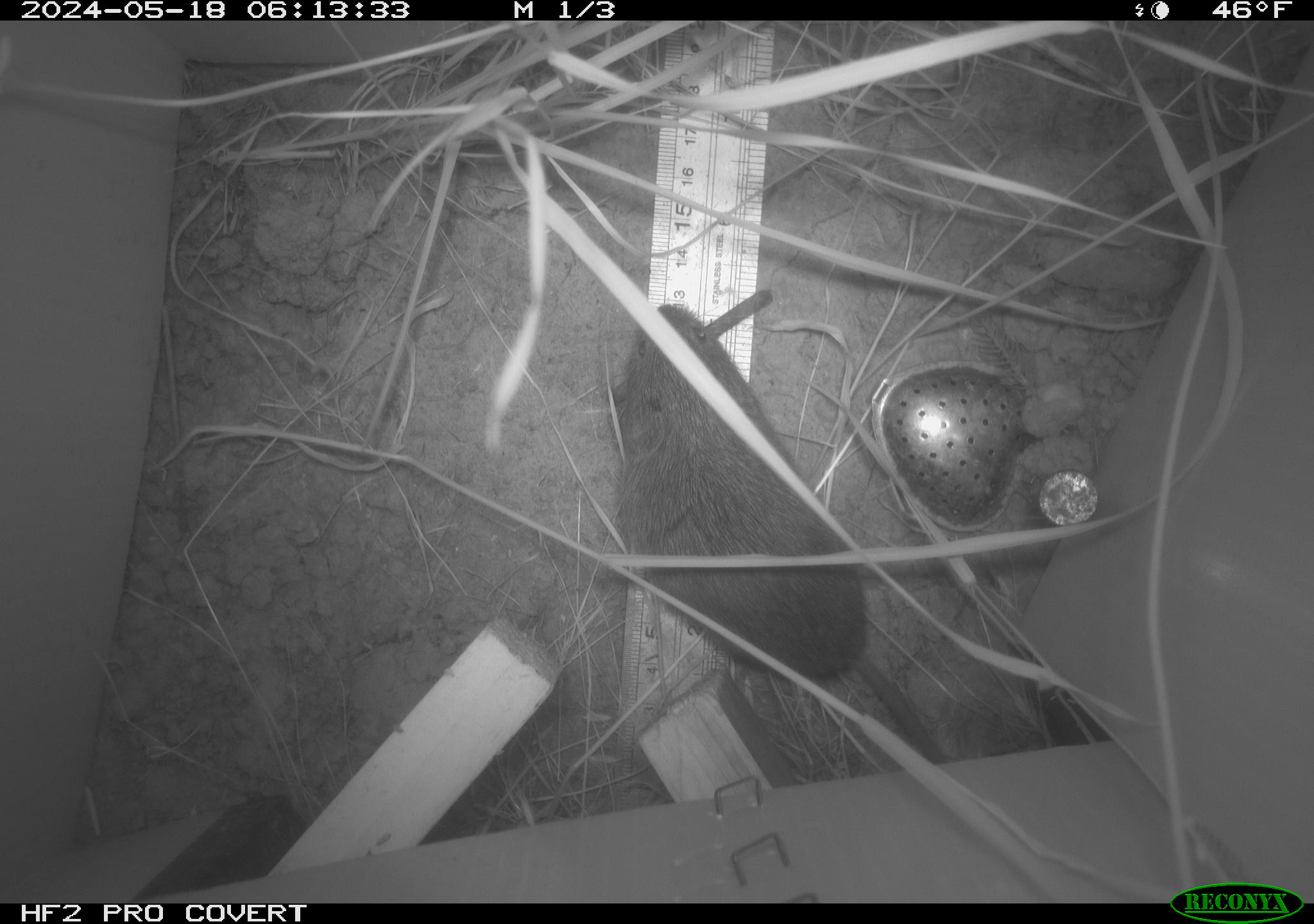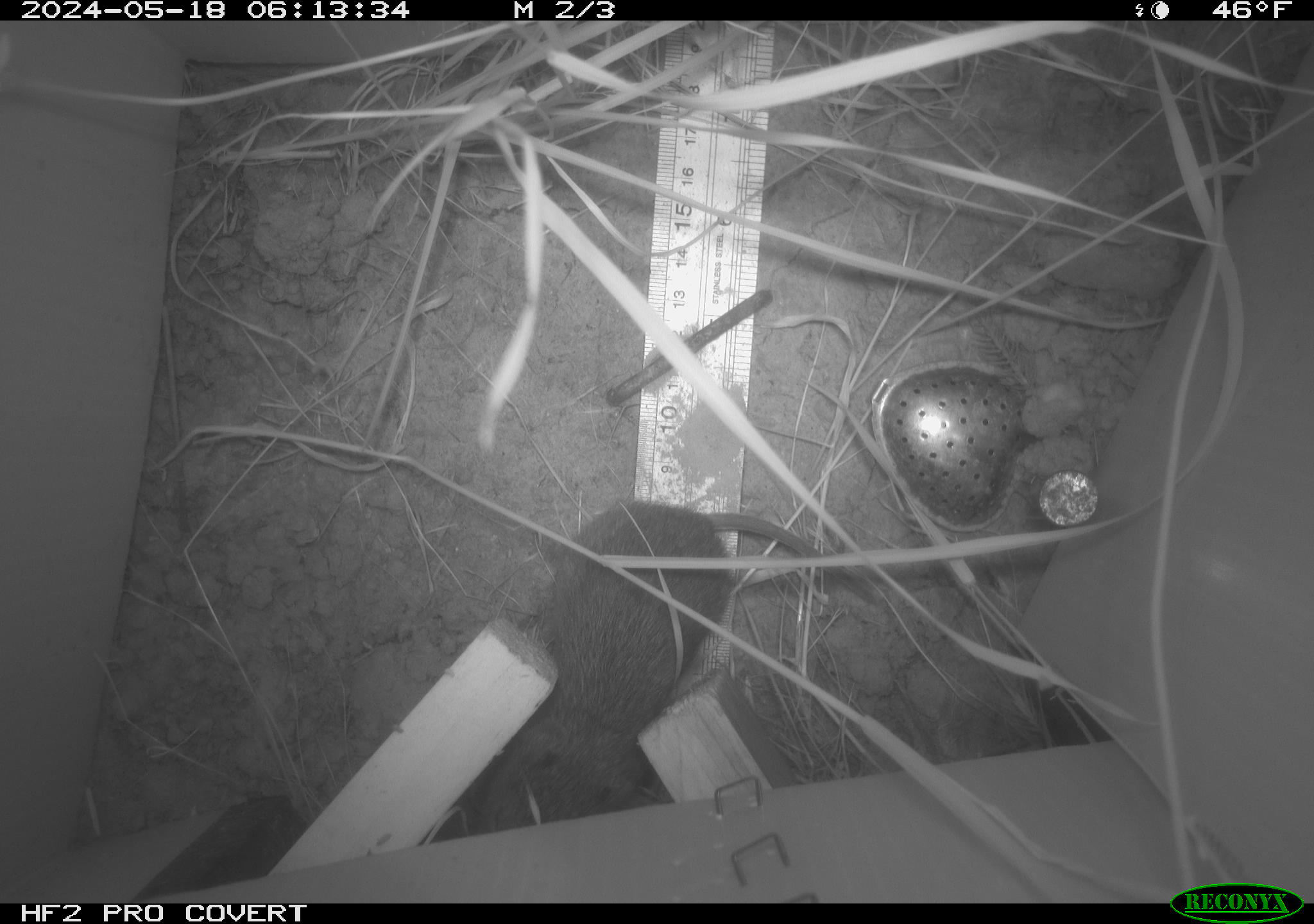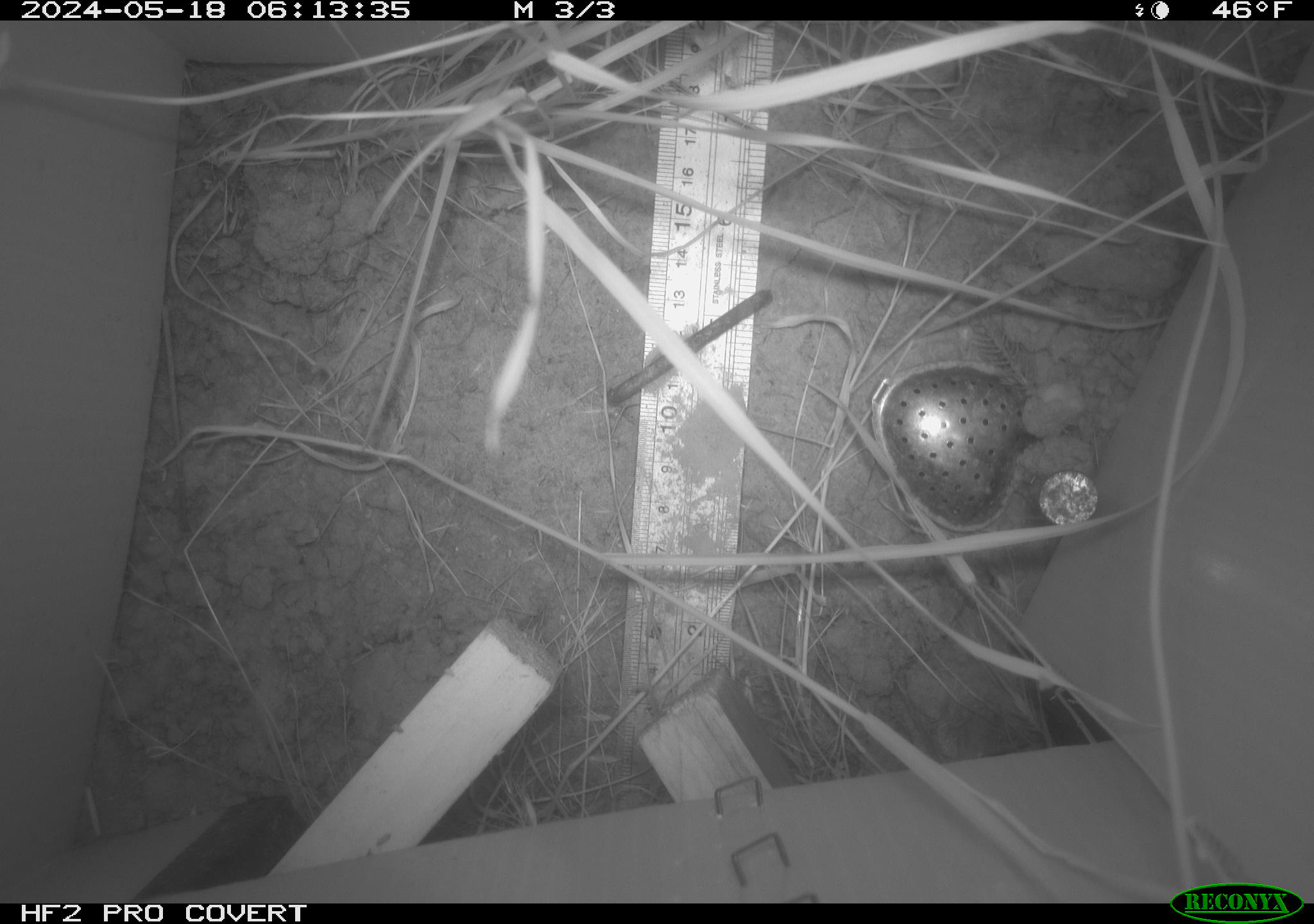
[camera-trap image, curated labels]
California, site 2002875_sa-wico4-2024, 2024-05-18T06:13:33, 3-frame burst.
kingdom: Animalia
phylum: Chordata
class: Mammalia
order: Rodentia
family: Cricetidae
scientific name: Arvicolinae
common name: voles, lemmings, and muskrats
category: arvicolinae subfamily